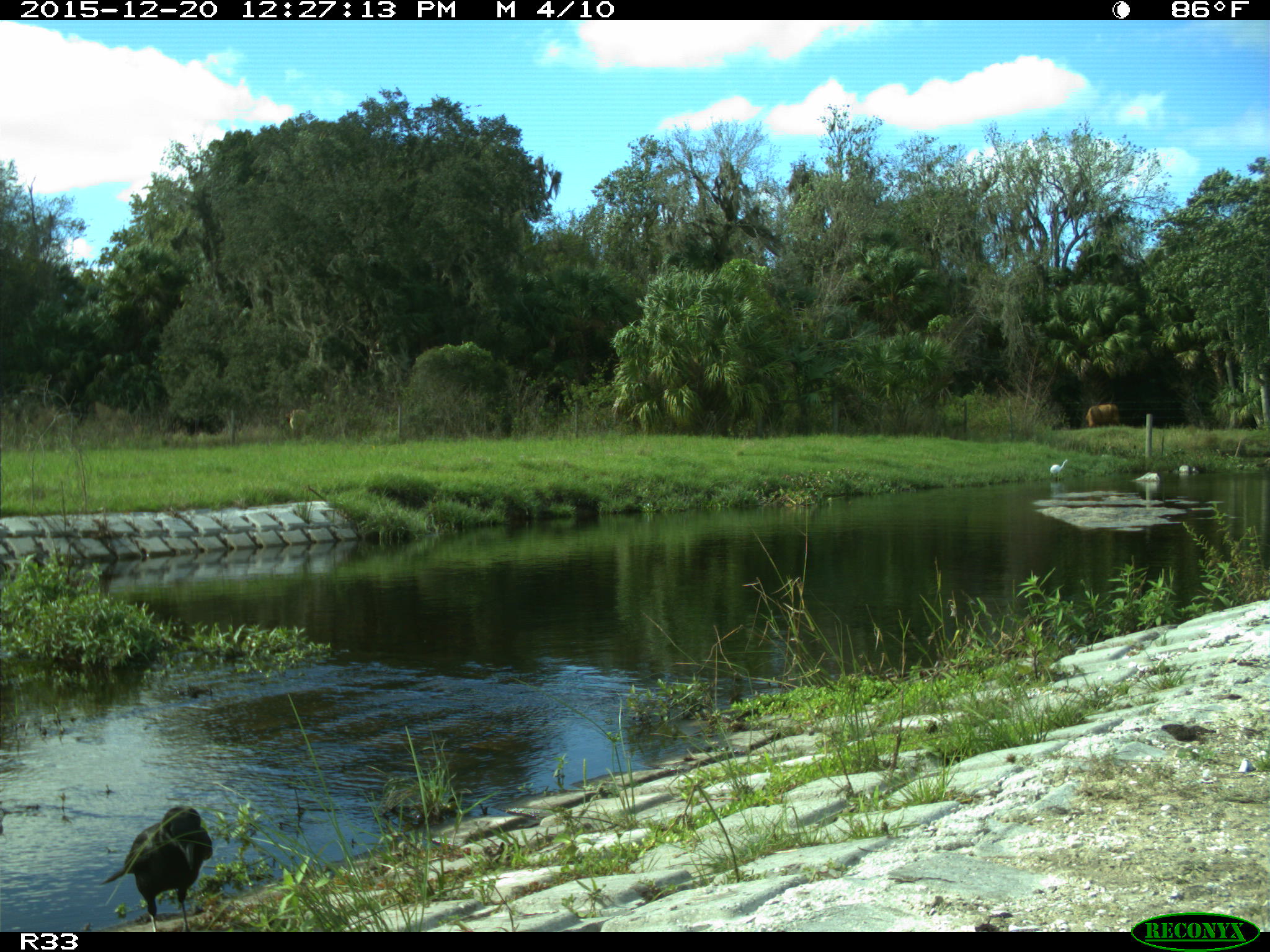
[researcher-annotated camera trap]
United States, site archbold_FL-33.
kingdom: Animalia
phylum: Chordata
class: Aves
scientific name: Aves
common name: birds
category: unidentified bird